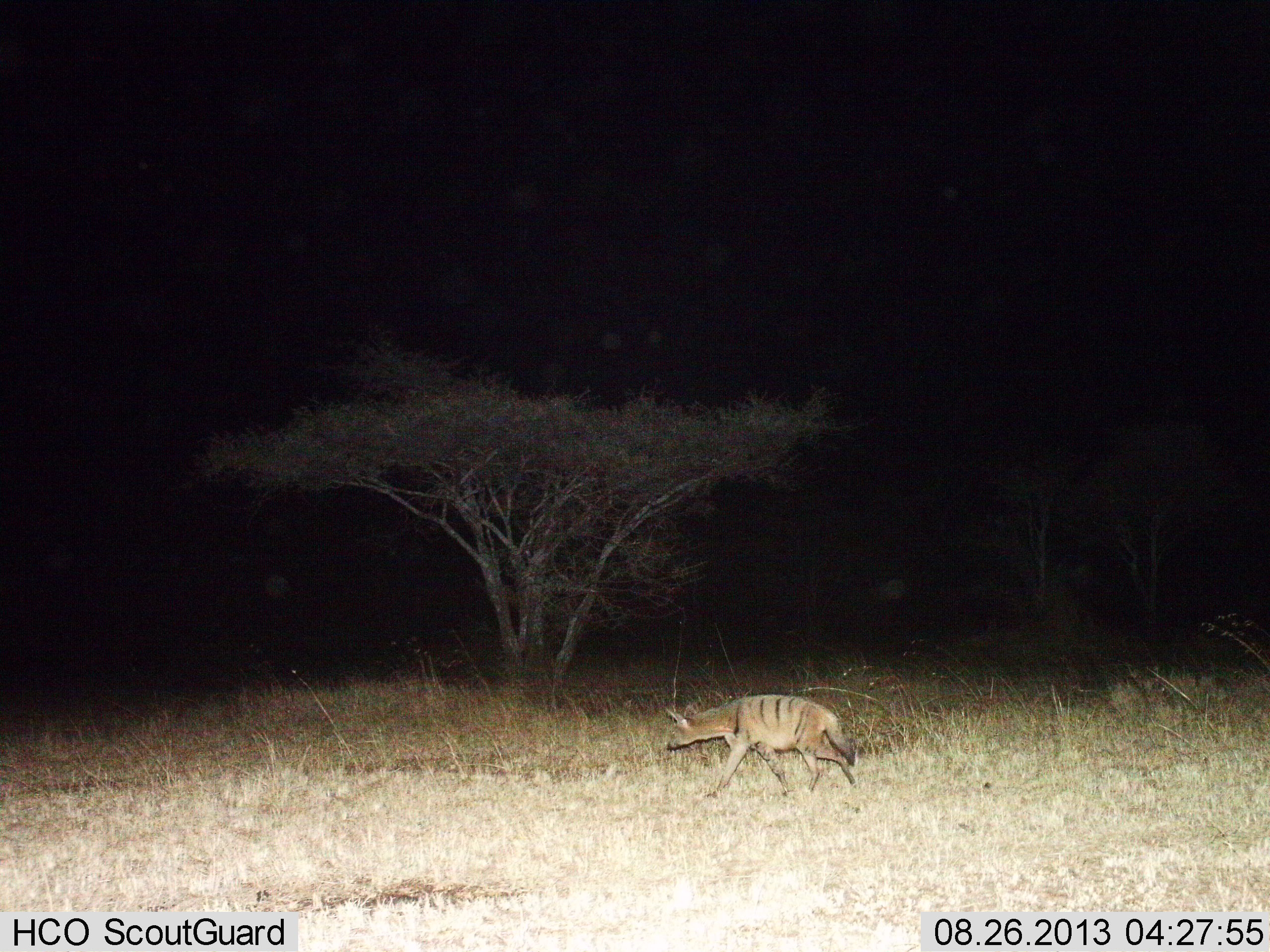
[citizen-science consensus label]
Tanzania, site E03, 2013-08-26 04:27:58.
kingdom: Animalia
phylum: Chordata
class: Mammalia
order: Carnivora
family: Hyaenidae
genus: Proteles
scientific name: Proteles cristatus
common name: aardwolf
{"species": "aardwolf (Proteles cristatus)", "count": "1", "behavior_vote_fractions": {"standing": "0%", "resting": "0%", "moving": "100%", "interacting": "0%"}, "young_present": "0%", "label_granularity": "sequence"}